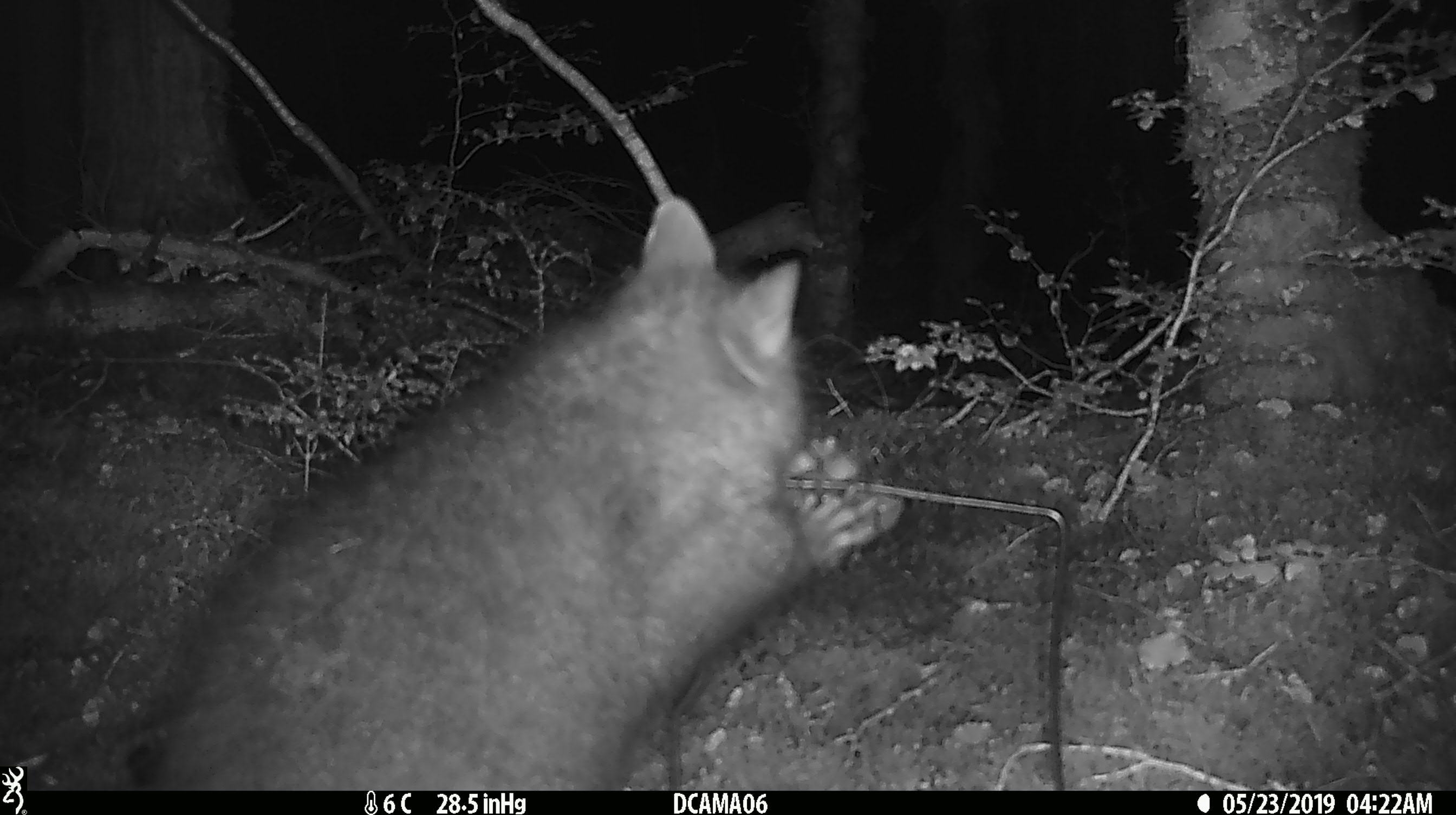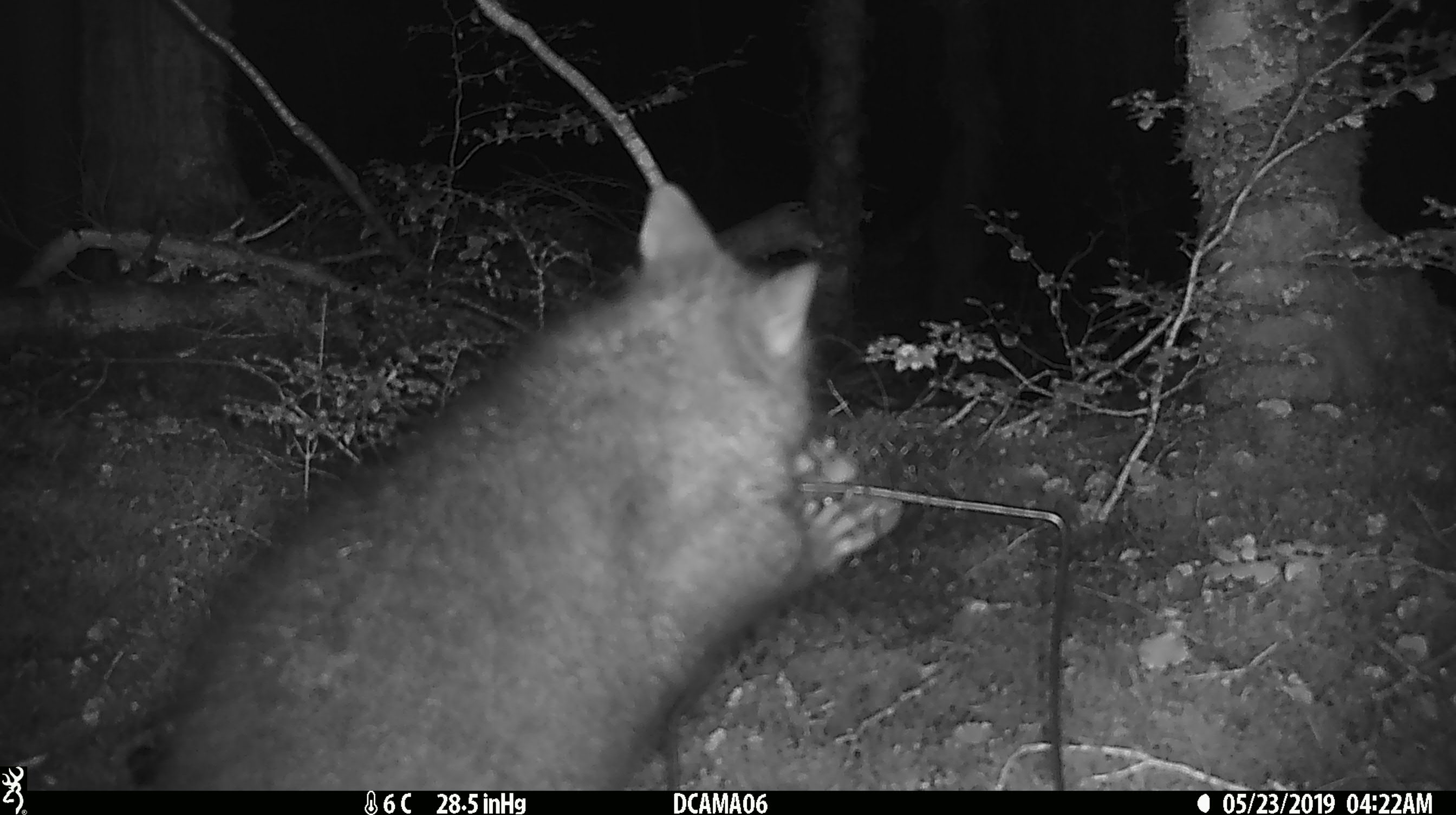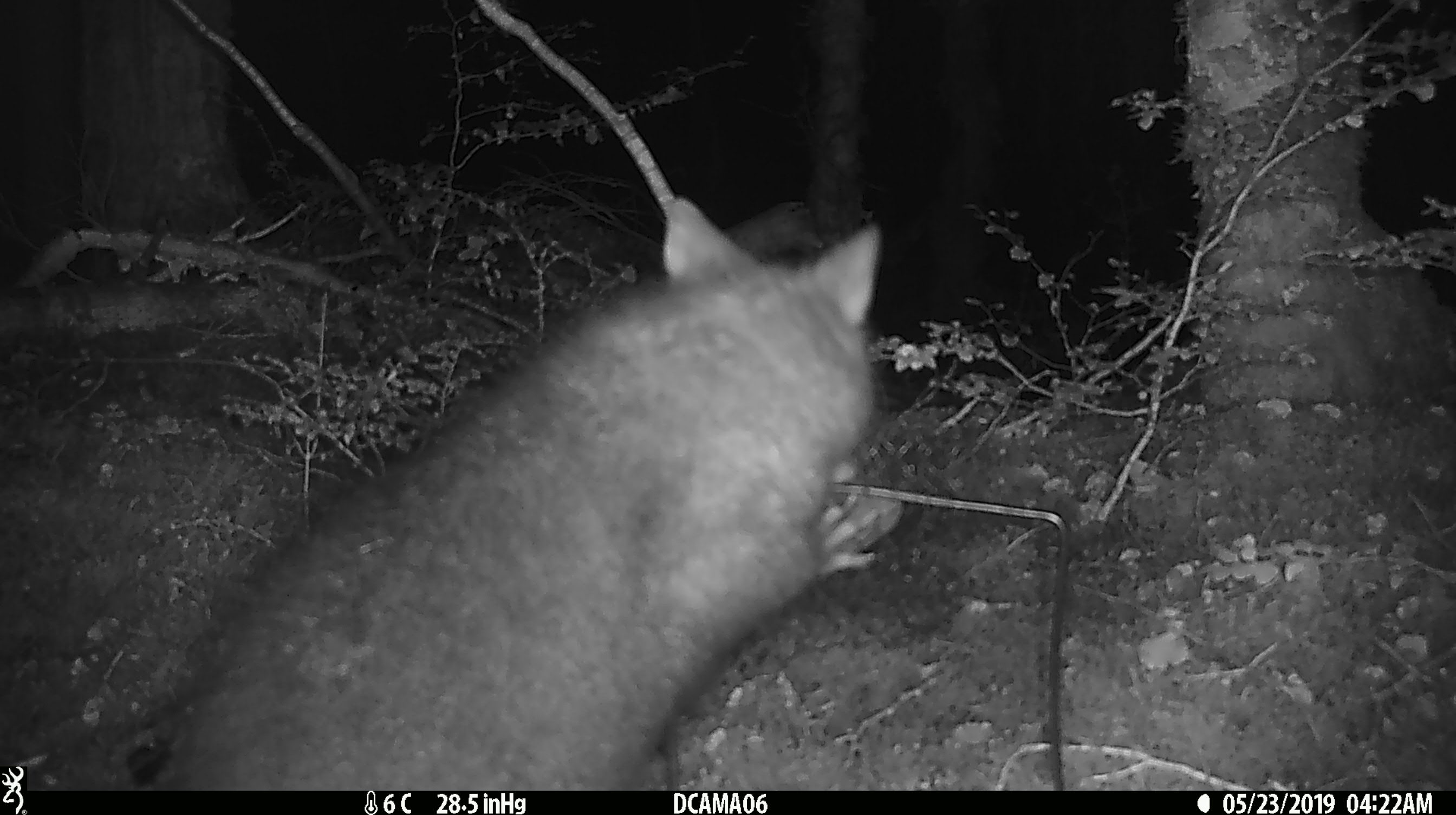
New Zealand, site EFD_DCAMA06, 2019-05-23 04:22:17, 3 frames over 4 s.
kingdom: Animalia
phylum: Chordata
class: Mammalia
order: Diprotodontia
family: Phalangeridae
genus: Trichosurus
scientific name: Trichosurus vulpecula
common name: common brushtail possum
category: possum